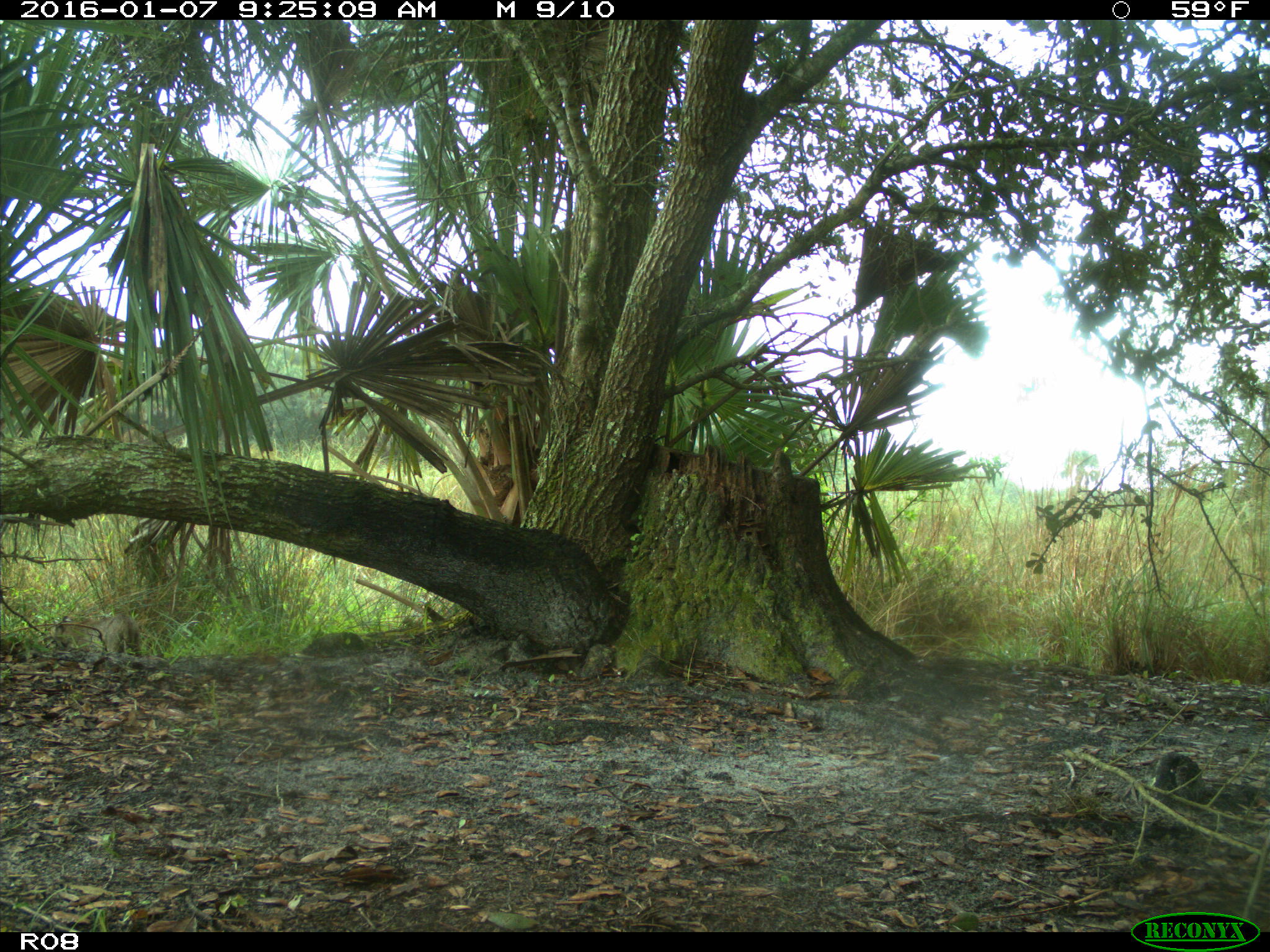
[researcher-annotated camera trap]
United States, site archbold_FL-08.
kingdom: Animalia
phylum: Chordata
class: Mammalia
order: Carnivora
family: Felidae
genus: Lynx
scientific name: Lynx rufus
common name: bobcat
Lynx rufus (bobcat).